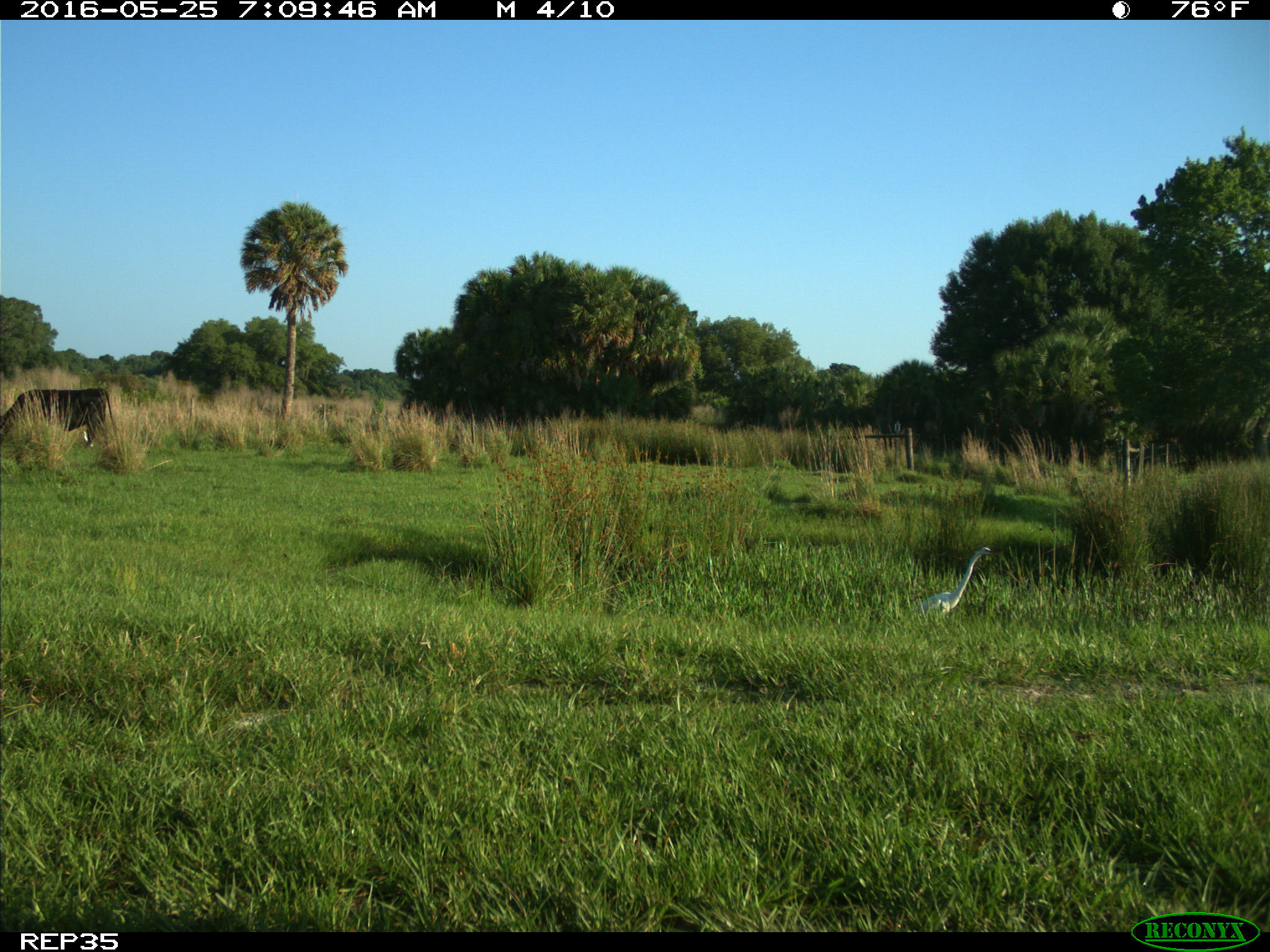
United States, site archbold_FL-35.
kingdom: Animalia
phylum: Chordata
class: Mammalia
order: Artiodactyla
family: Bovidae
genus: Bos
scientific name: Bos taurus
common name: domestic cow